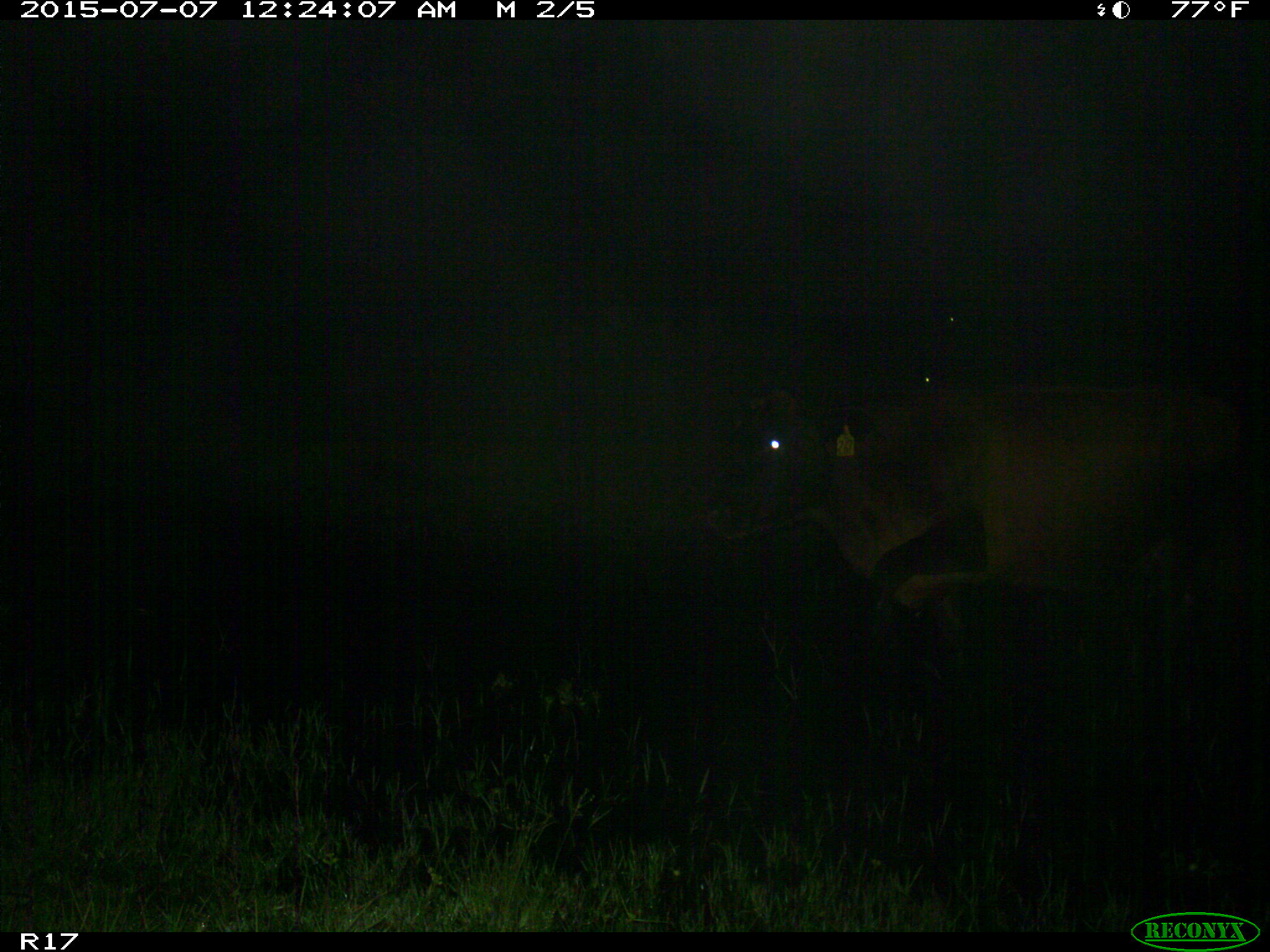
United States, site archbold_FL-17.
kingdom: Animalia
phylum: Chordata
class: Mammalia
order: Artiodactyla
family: Bovidae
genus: Bos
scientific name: Bos taurus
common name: domestic cow